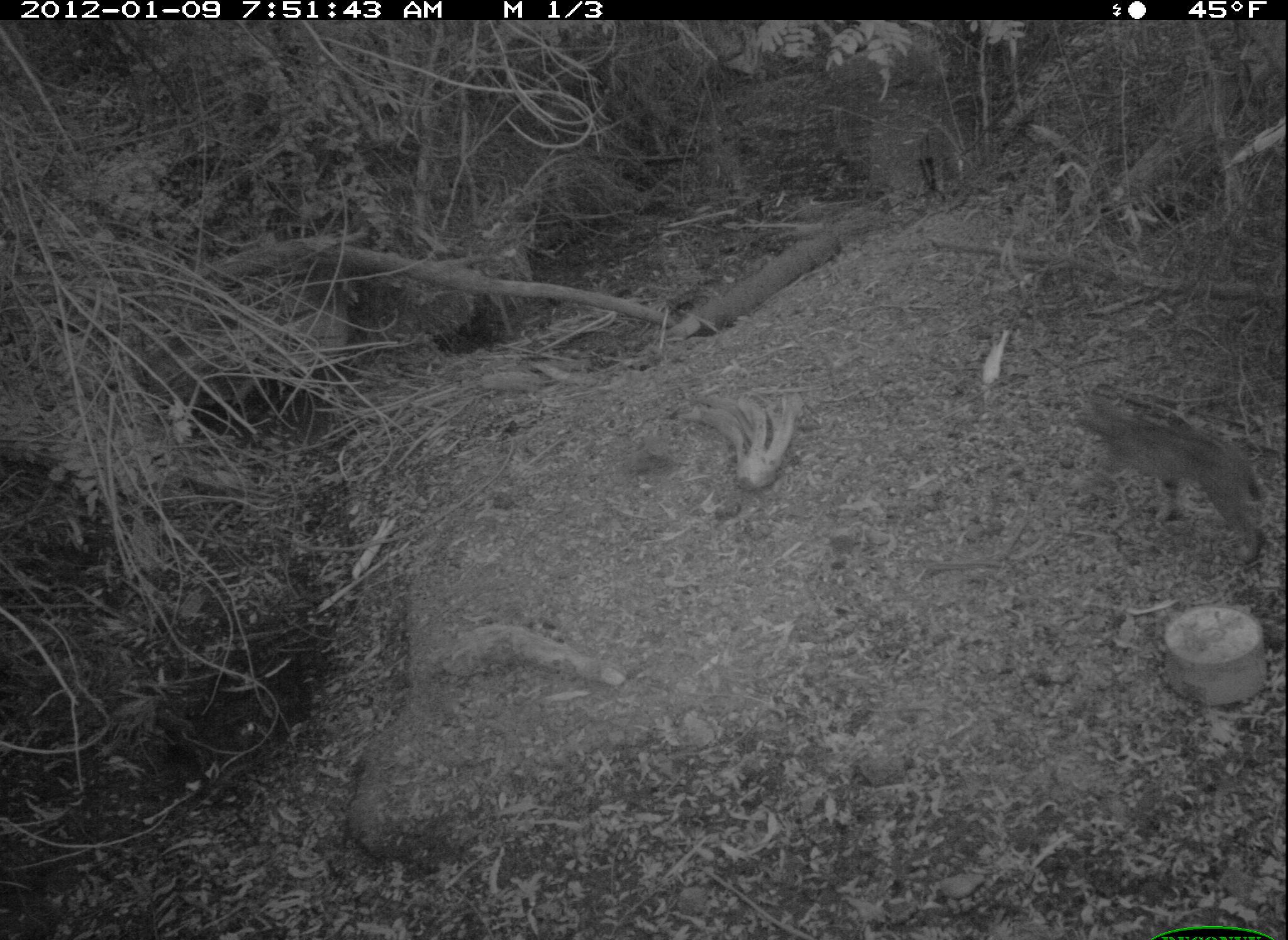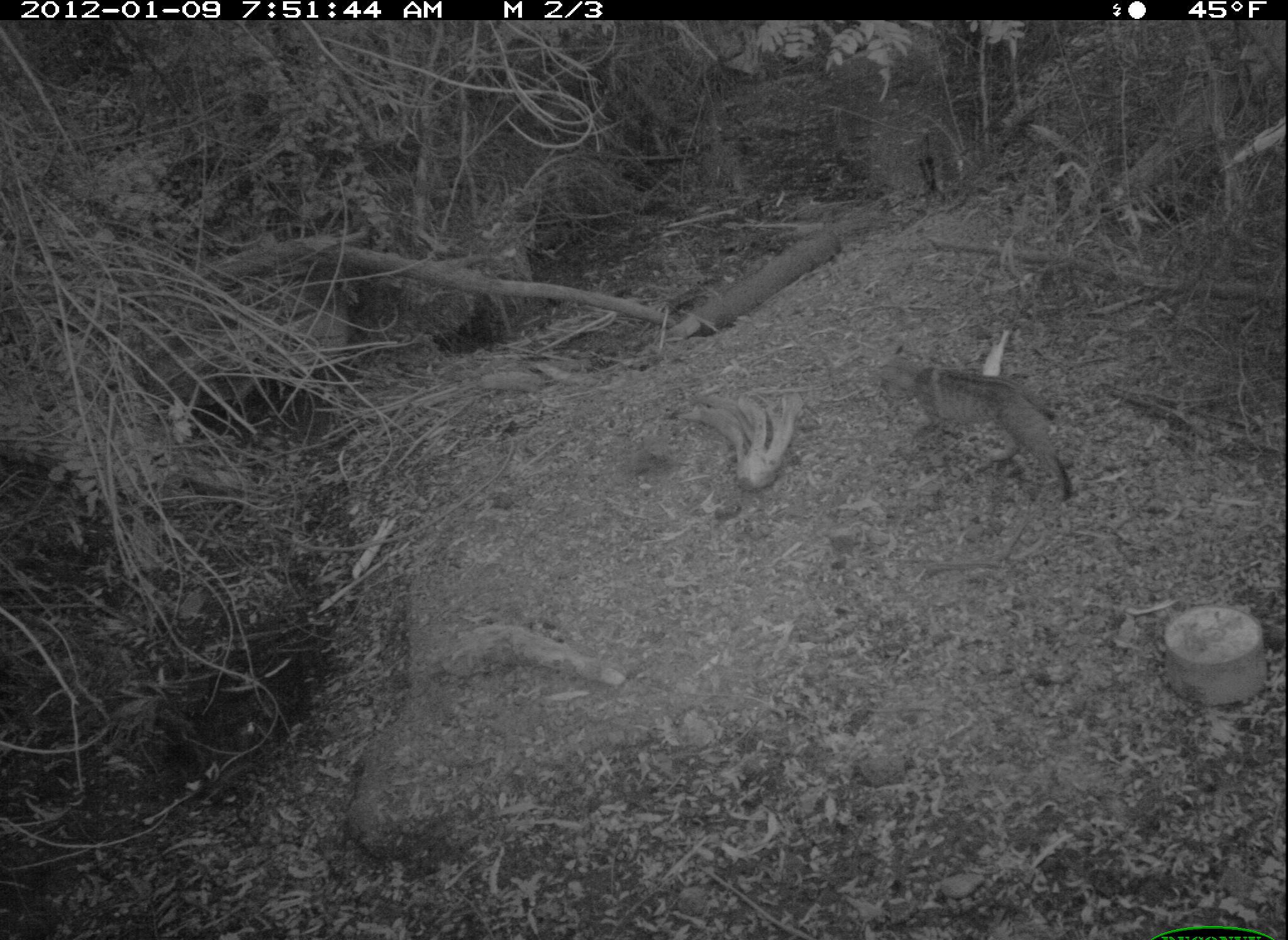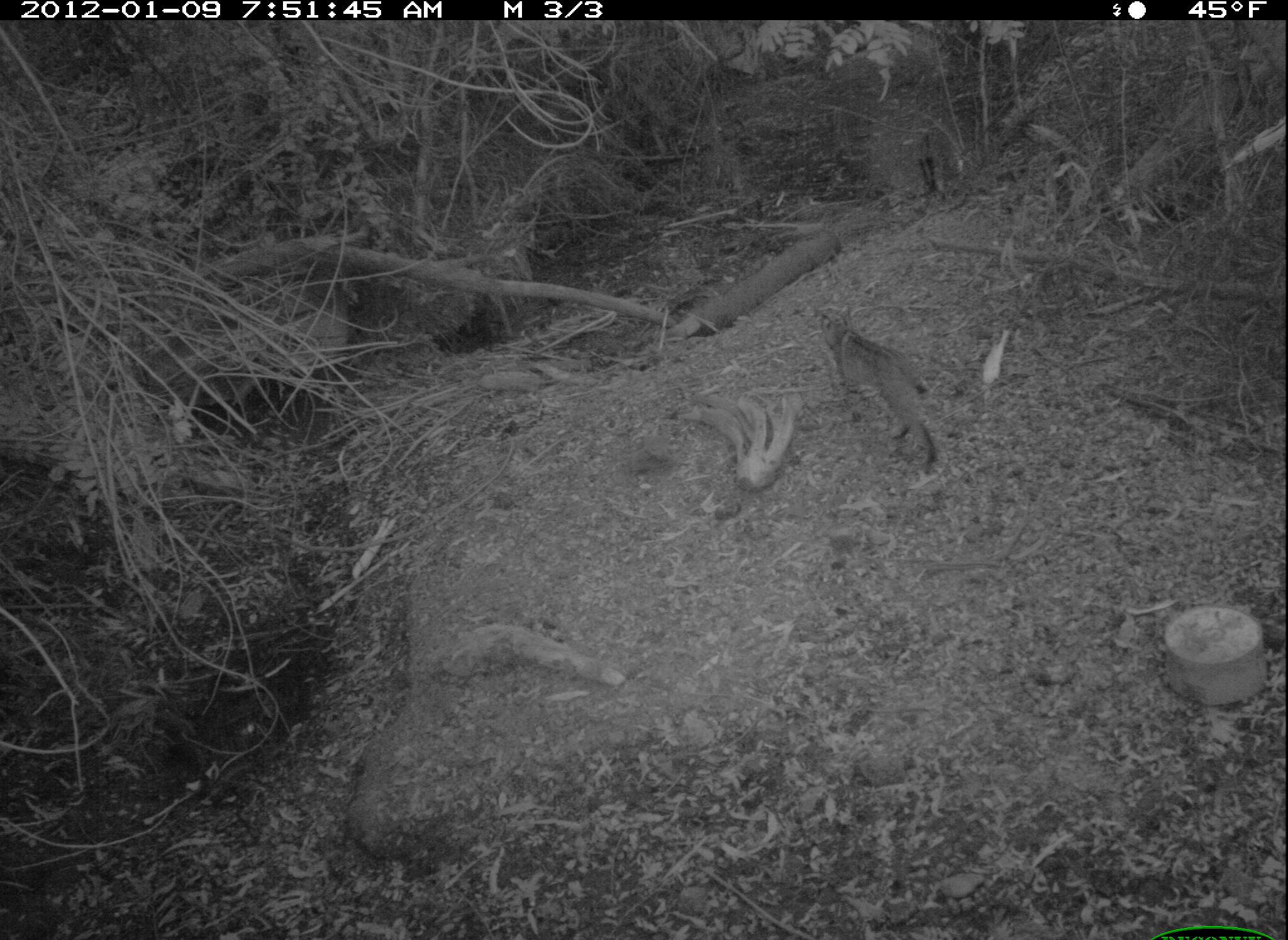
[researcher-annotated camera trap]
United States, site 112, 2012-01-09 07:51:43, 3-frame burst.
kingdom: Animalia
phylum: Chordata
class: Mammalia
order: Carnivora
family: Felidae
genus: Lynx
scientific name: Lynx rufus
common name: bobcat